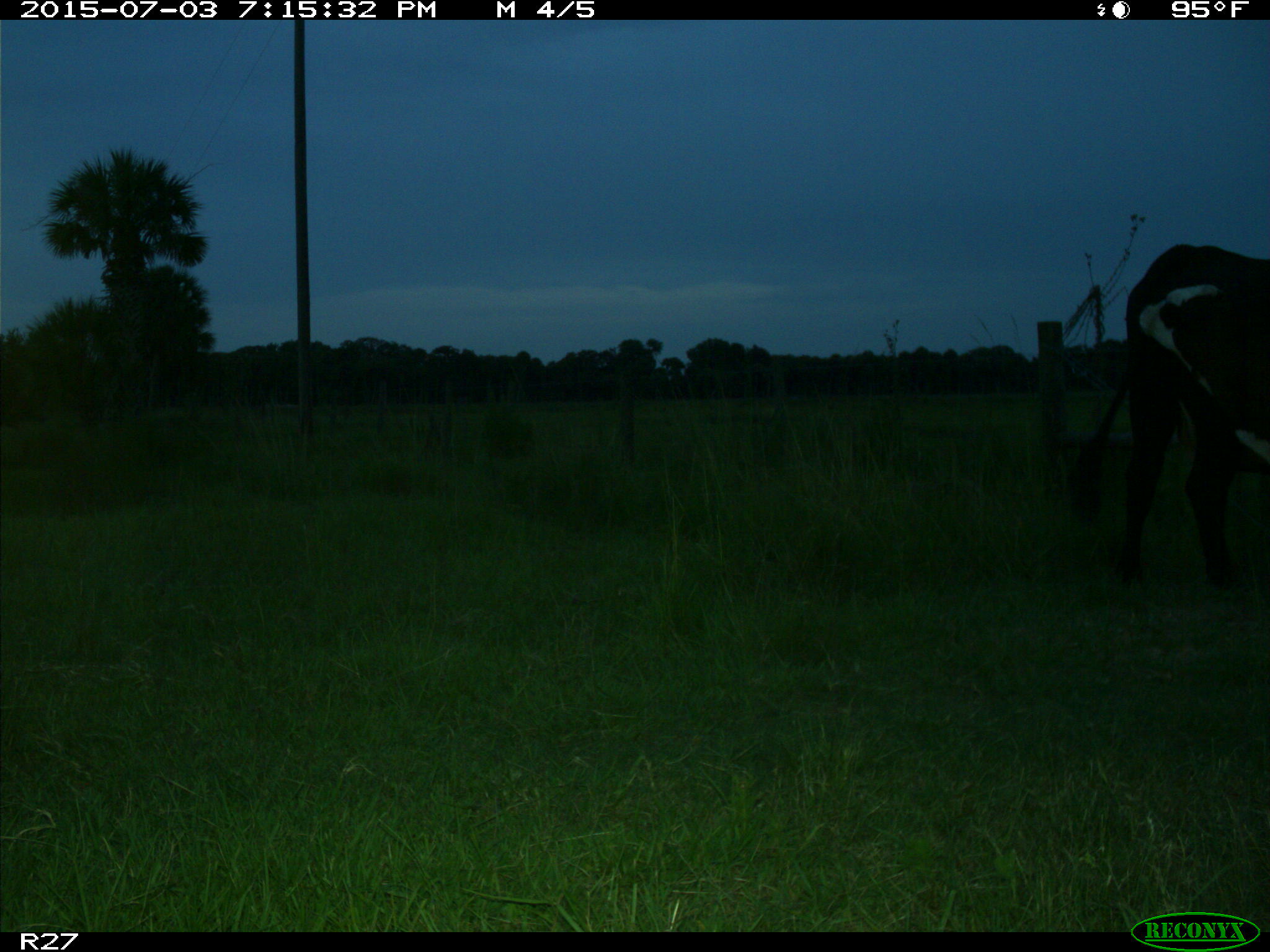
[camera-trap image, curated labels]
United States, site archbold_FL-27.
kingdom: Animalia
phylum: Chordata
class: Mammalia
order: Artiodactyla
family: Bovidae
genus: Bos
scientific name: Bos taurus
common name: domestic cow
Bos taurus (domestic cow).